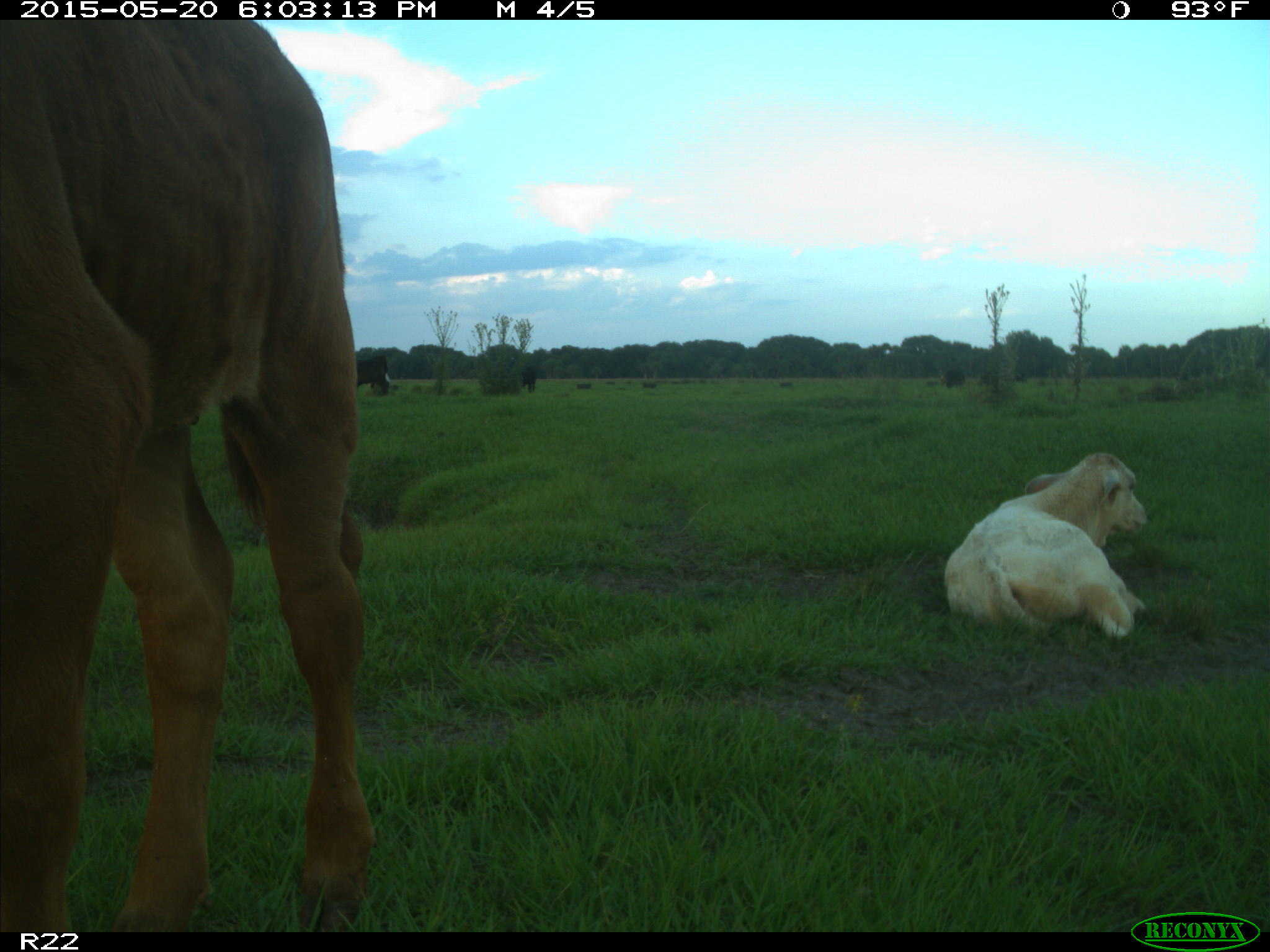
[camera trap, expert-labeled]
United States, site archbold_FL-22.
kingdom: Animalia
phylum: Chordata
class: Mammalia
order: Artiodactyla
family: Bovidae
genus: Bos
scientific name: Bos taurus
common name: domestic cow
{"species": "Bos taurus (domestic cow)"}